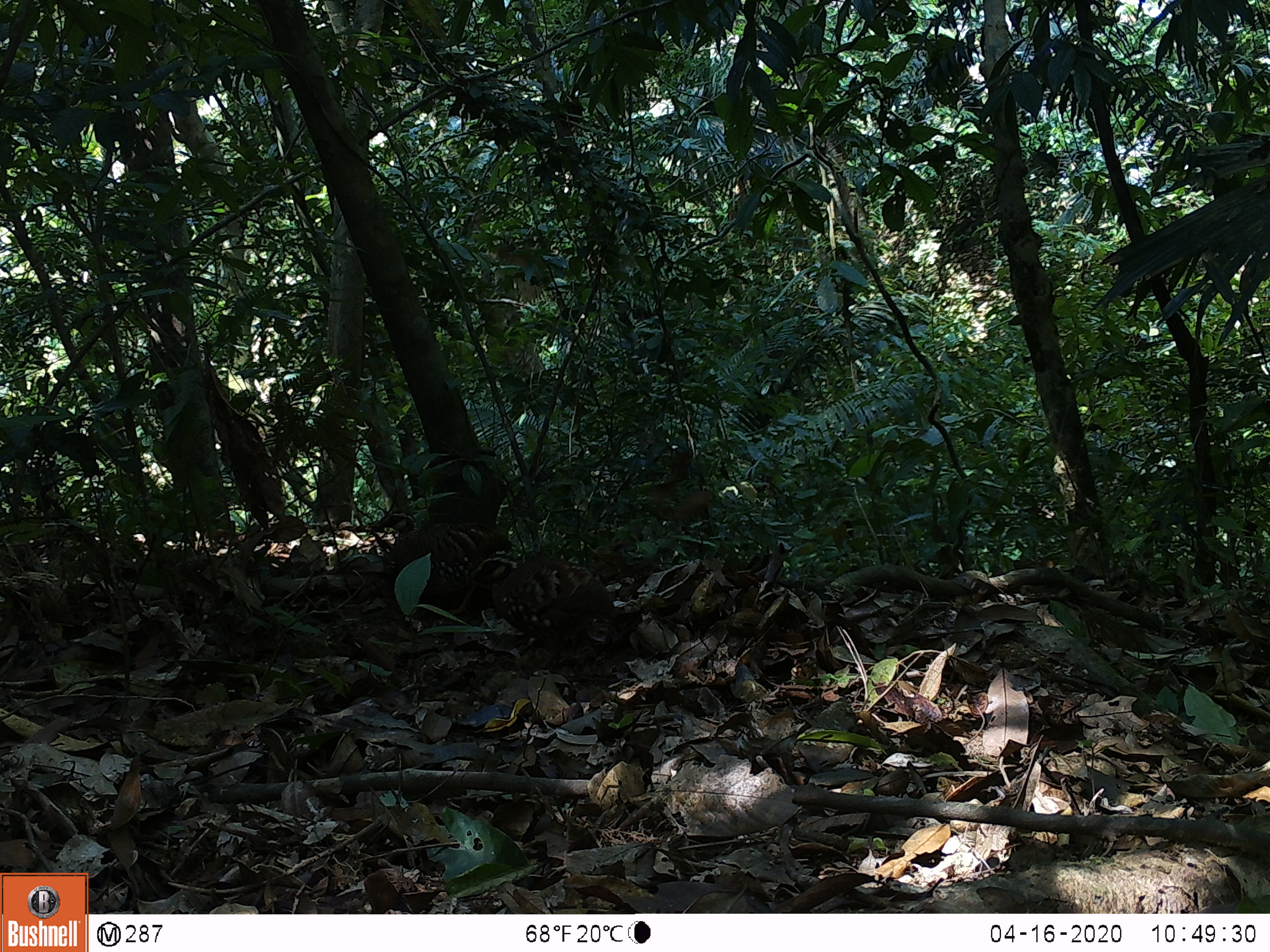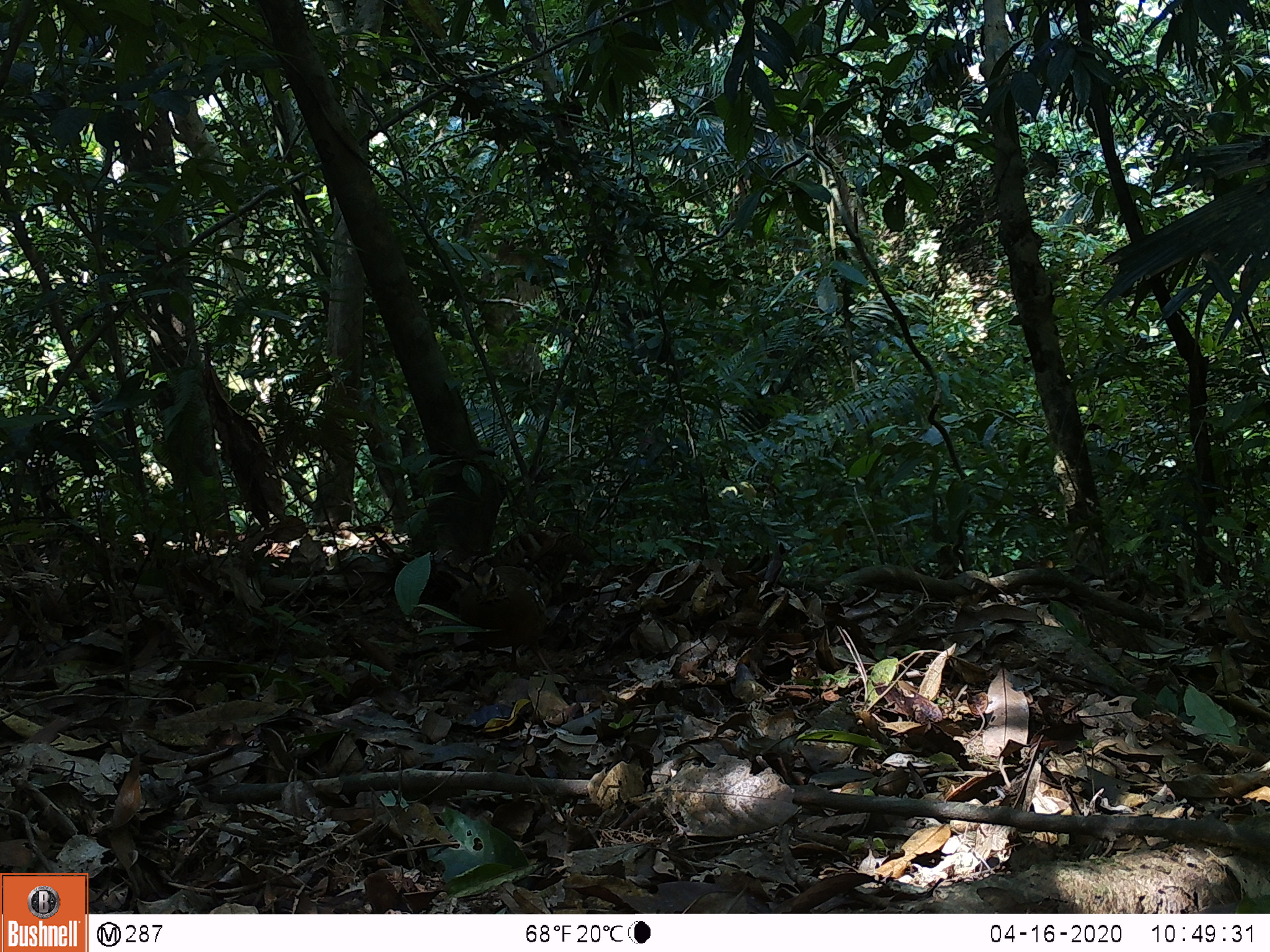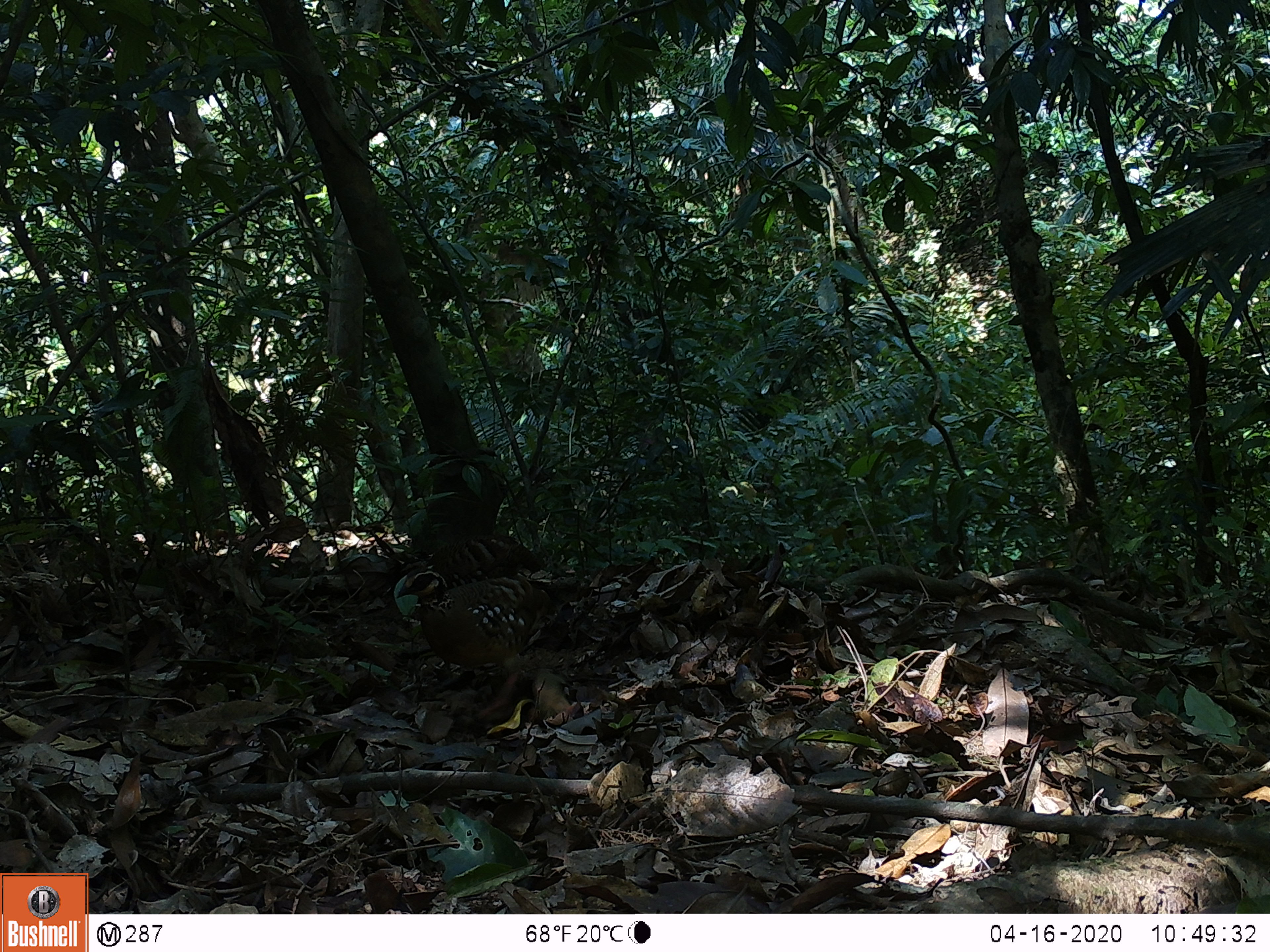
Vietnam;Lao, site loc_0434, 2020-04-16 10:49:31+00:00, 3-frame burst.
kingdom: Animalia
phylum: Chordata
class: Aves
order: Galliformes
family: Phasianidae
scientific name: Phasianidae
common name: partridge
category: unidentified partridge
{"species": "unidentified partridge (partridge) (Phasianidae)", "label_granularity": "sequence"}